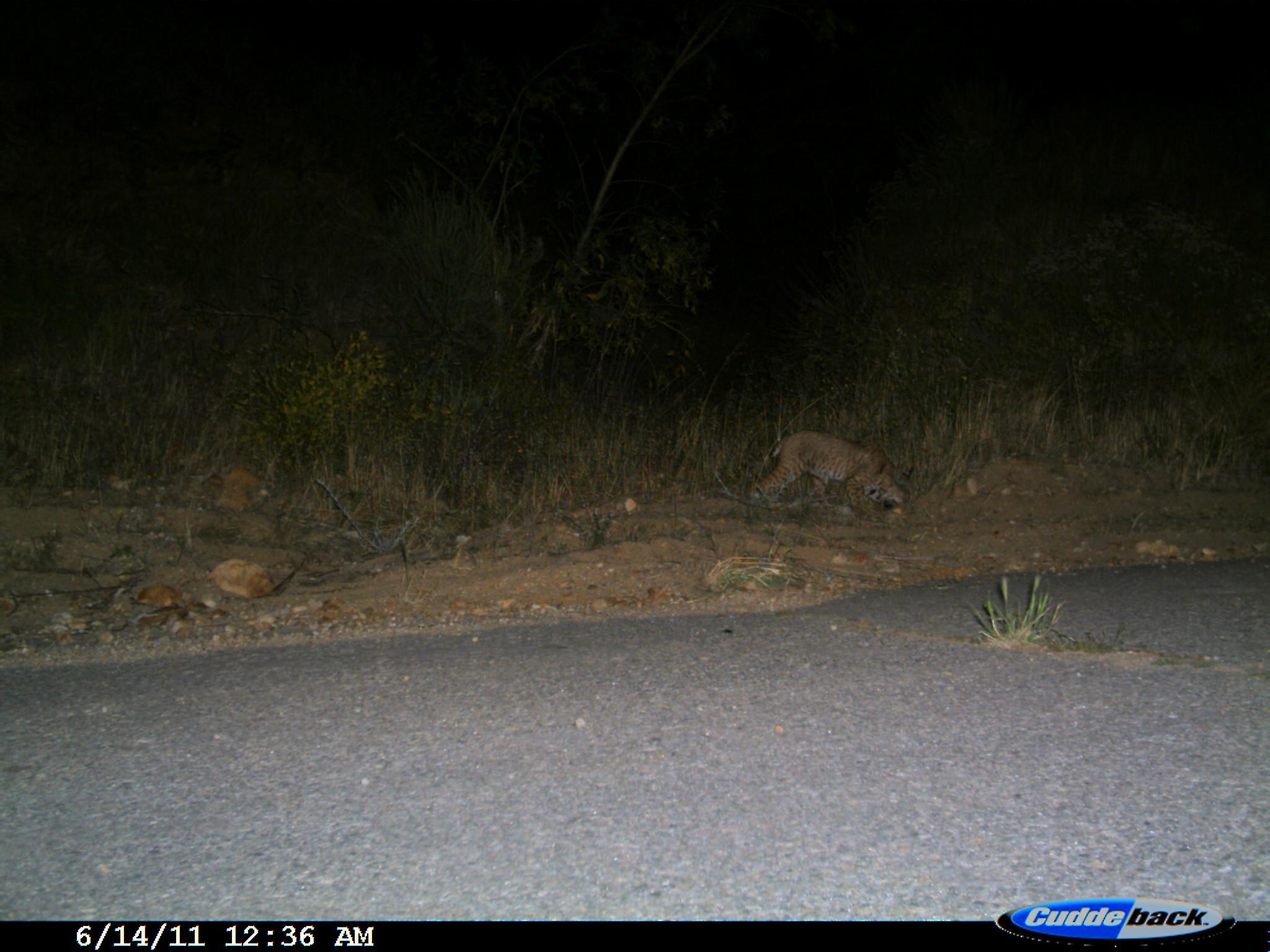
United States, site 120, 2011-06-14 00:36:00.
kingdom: Animalia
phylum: Chordata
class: Mammalia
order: Carnivora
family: Felidae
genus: Lynx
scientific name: Lynx rufus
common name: bobcat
Bobcat (Lynx rufus).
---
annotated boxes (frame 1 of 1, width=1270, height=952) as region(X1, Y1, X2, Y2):
bobcat: region(754, 417, 921, 530)